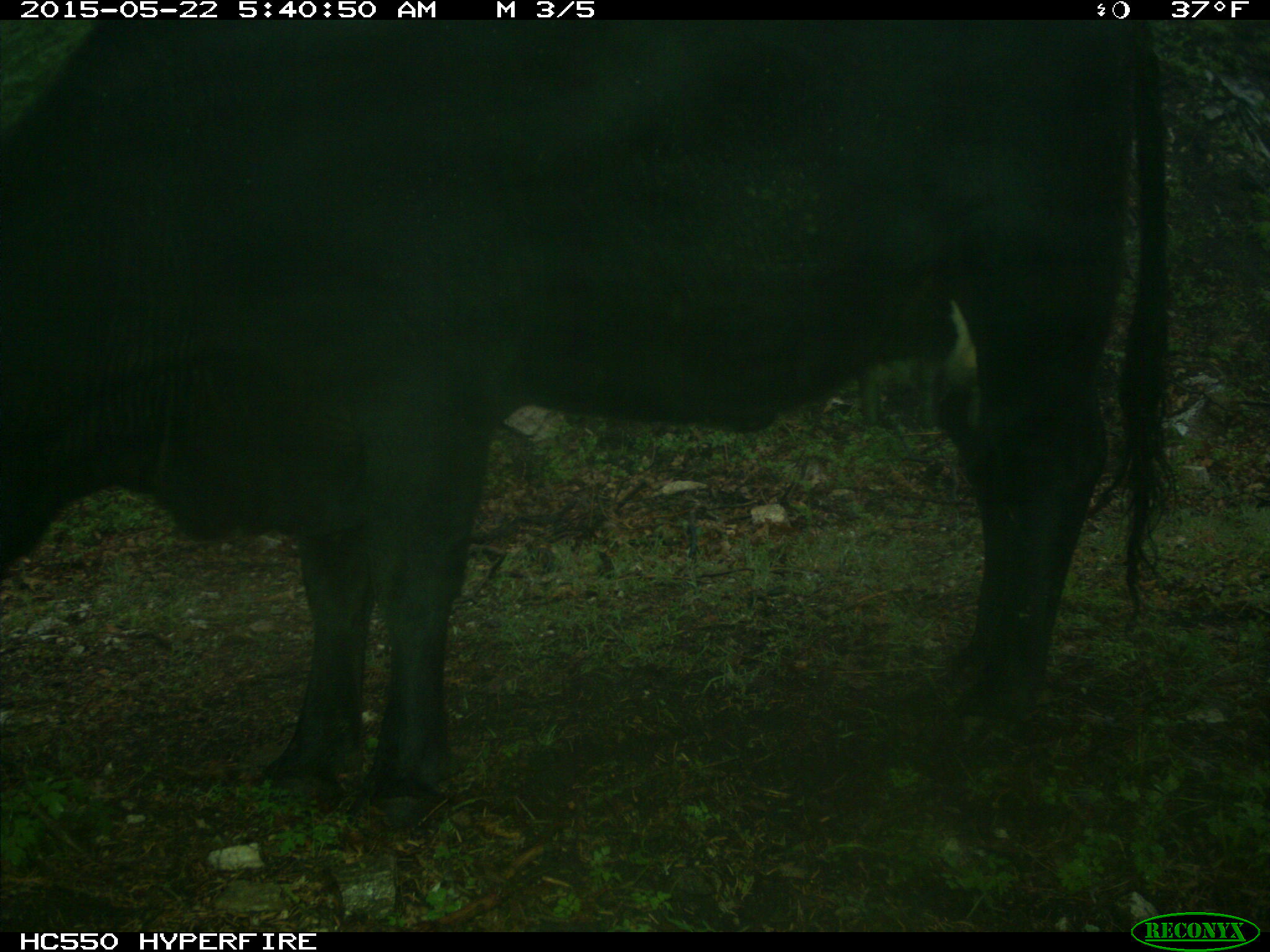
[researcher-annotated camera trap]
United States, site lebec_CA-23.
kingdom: Animalia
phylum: Chordata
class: Mammalia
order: Artiodactyla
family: Bovidae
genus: Bos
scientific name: Bos taurus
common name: domestic cow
Bos taurus (domestic cow).